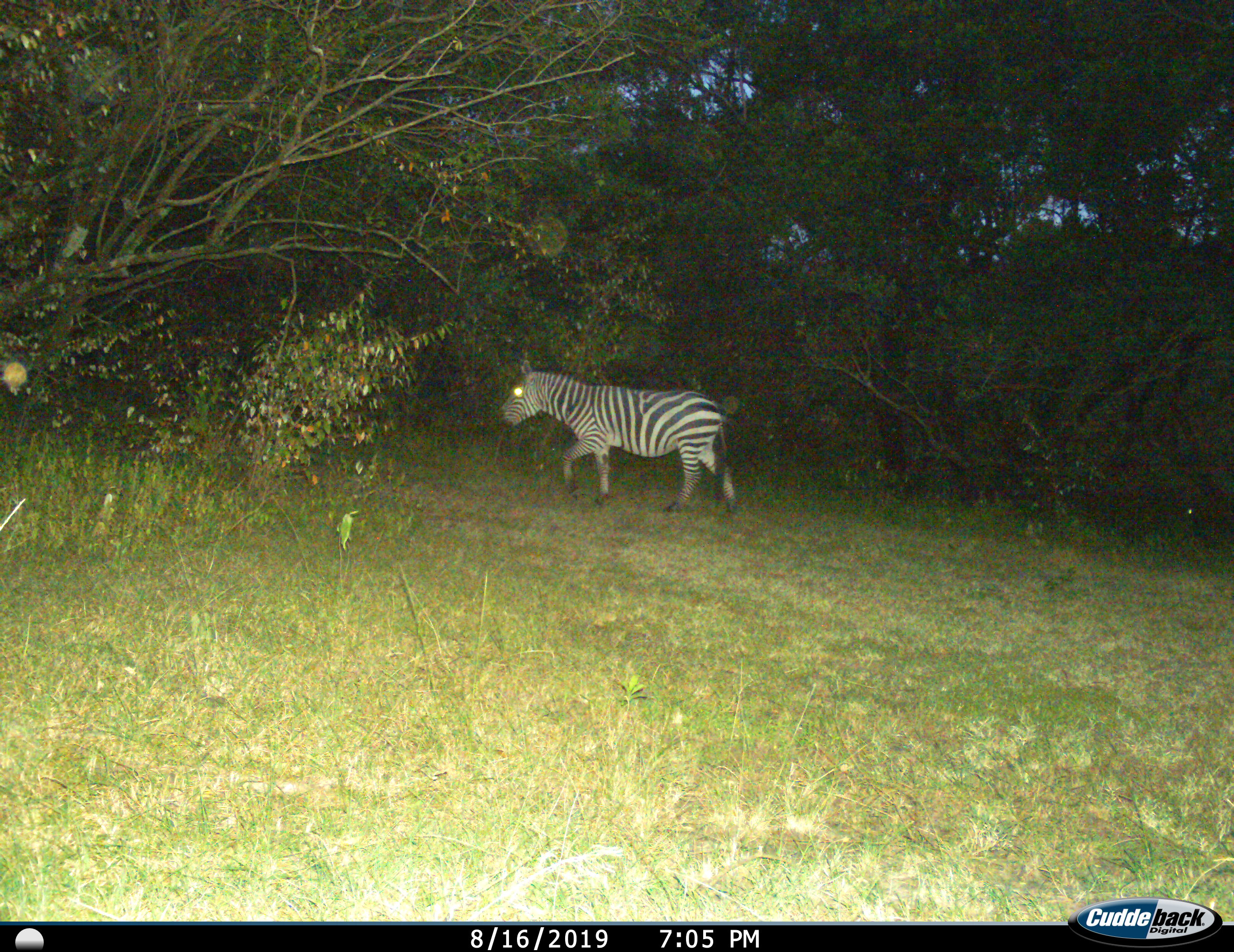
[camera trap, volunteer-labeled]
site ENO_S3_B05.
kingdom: Animalia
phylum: Chordata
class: Mammalia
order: Perissodactyla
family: Equidae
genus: Equus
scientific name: Equus quagga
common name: plains zebra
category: zebraplains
Zebraplains (plains zebra) (Equus quagga), count 1. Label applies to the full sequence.